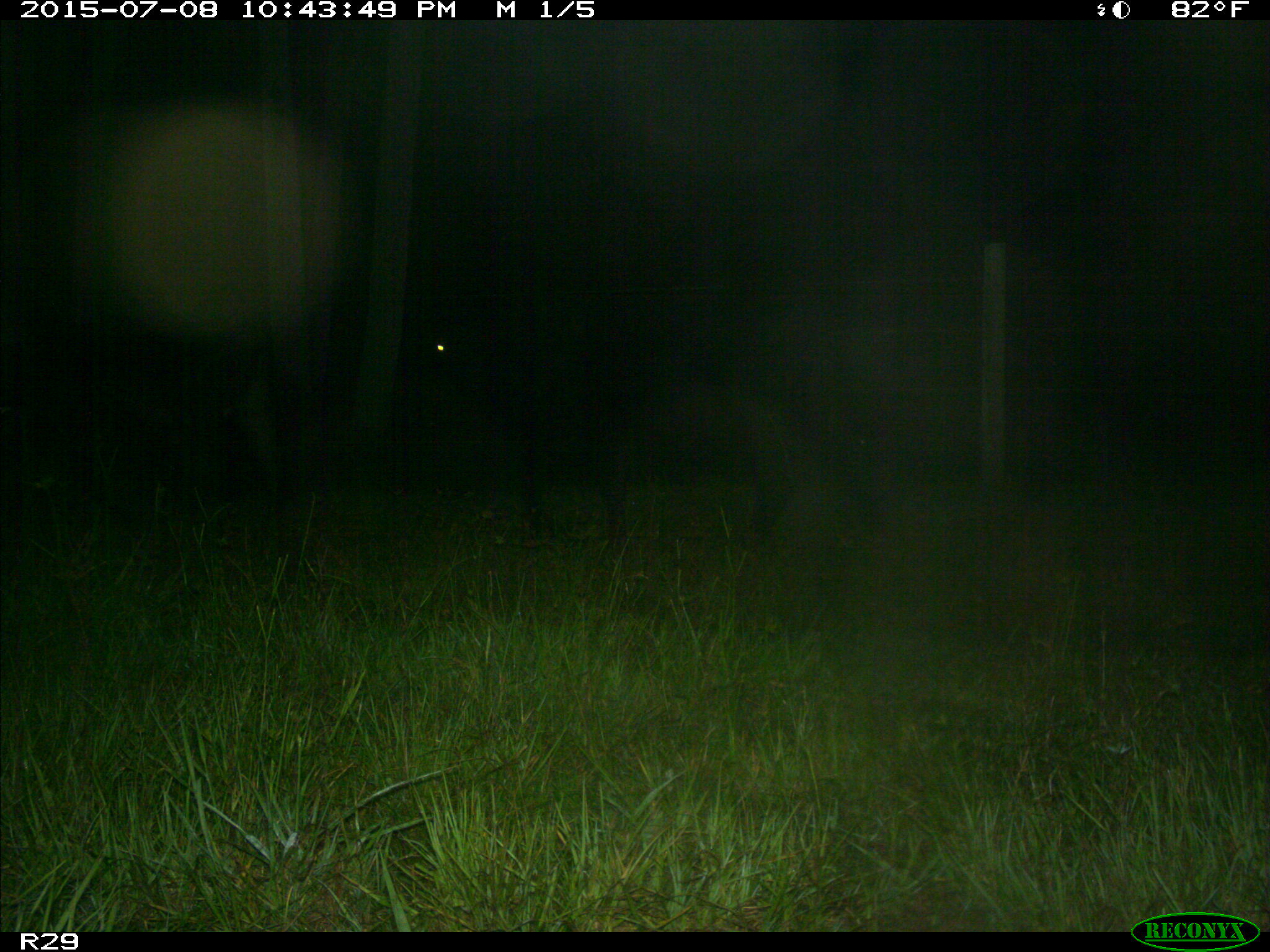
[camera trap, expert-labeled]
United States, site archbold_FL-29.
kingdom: Animalia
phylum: Chordata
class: Mammalia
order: Artiodactyla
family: Bovidae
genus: Bos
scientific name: Bos taurus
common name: domestic cow